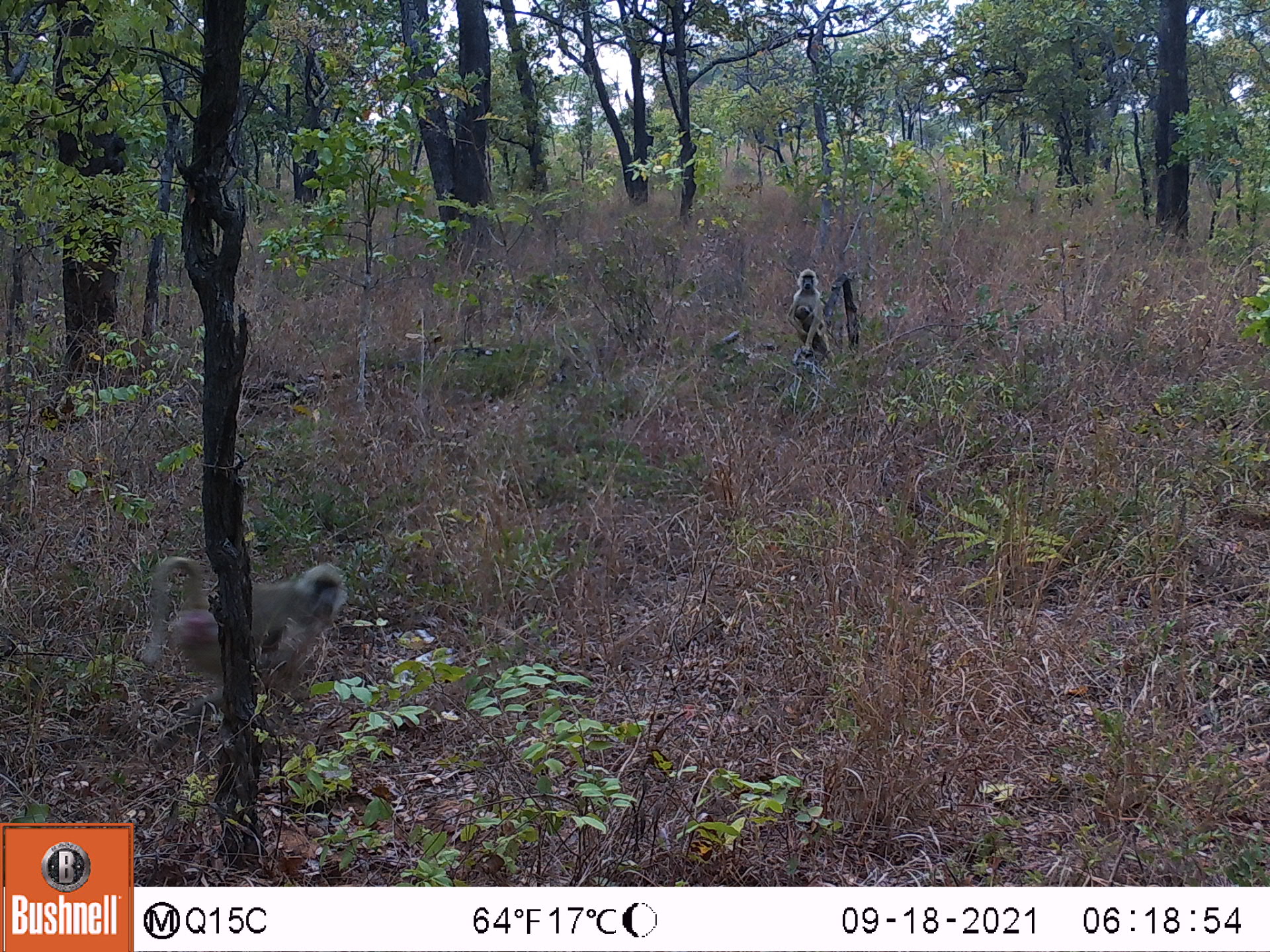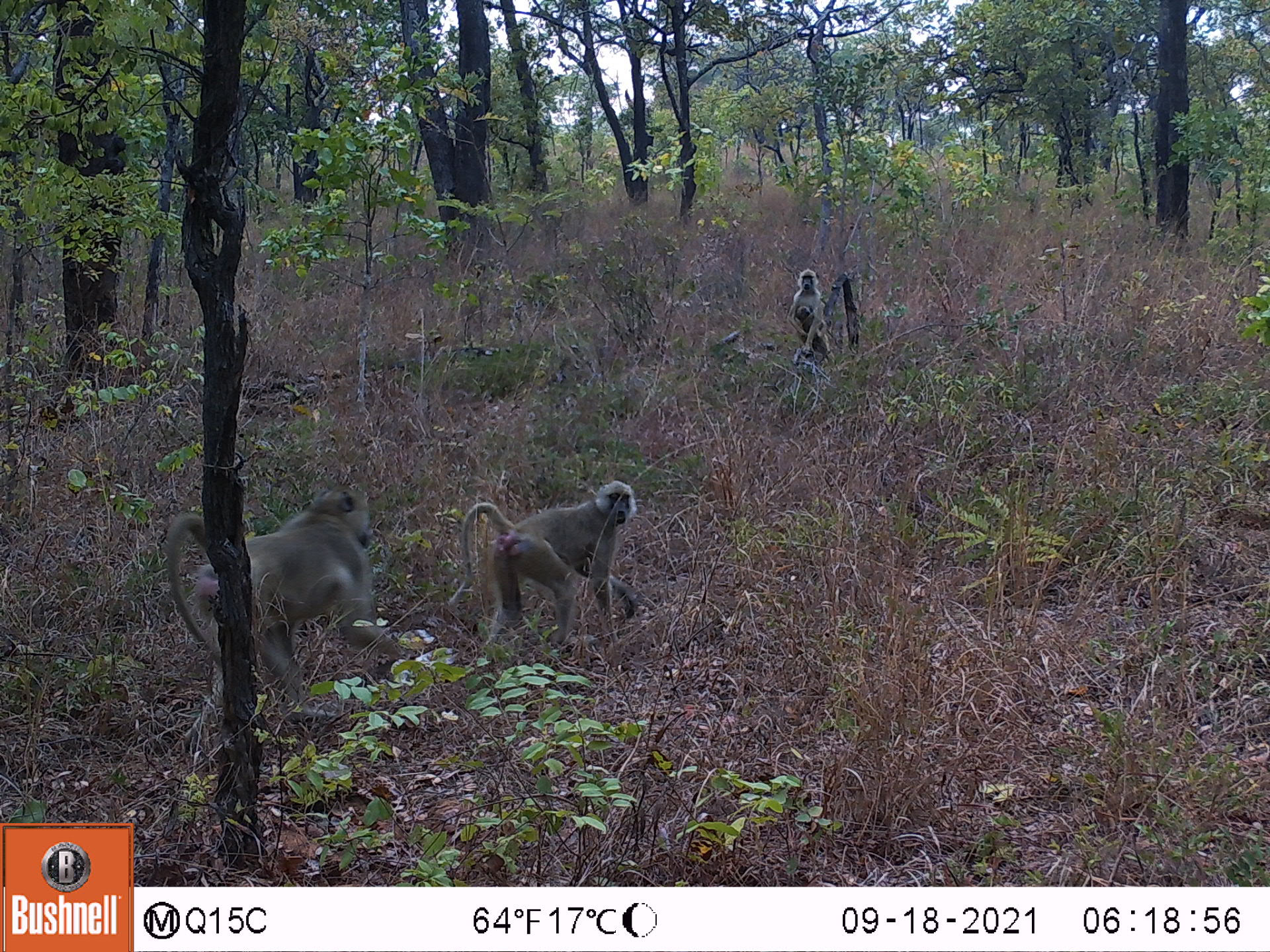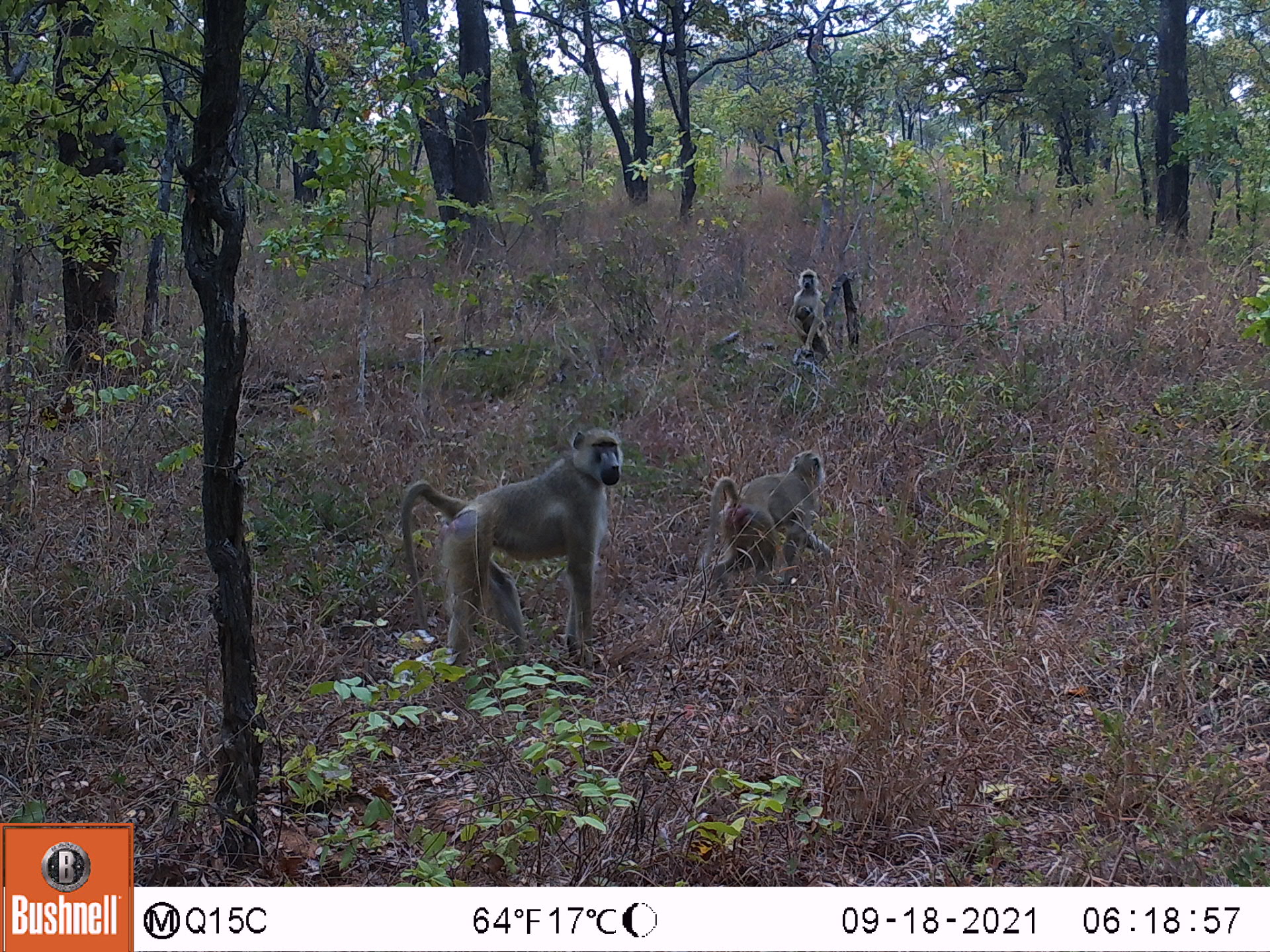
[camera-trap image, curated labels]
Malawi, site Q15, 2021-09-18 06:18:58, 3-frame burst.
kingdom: Animalia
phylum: Chordata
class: Mammalia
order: Primates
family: Cercopithecidae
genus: Papio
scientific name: Papio cynocephalus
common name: yellow baboon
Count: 2.